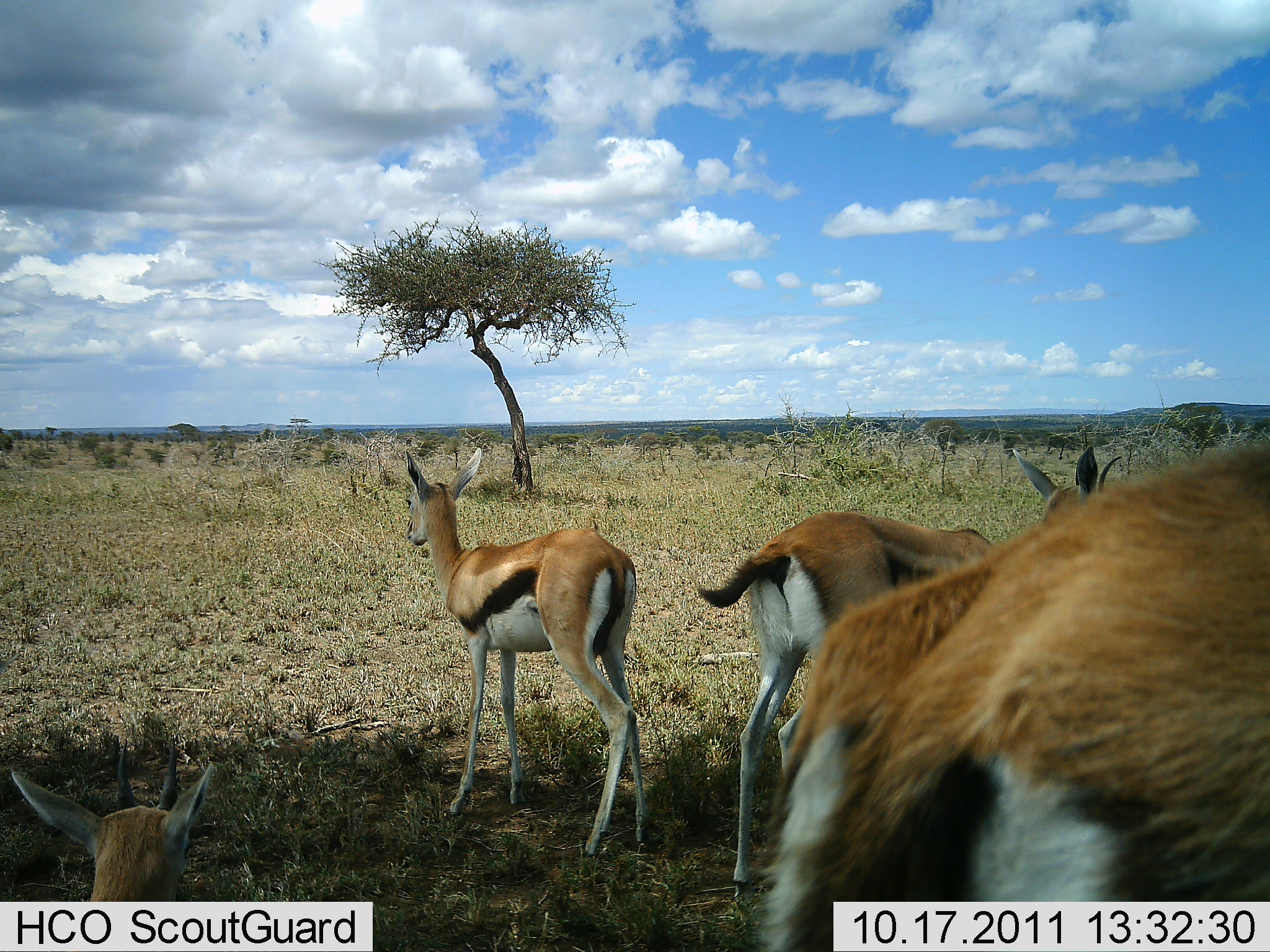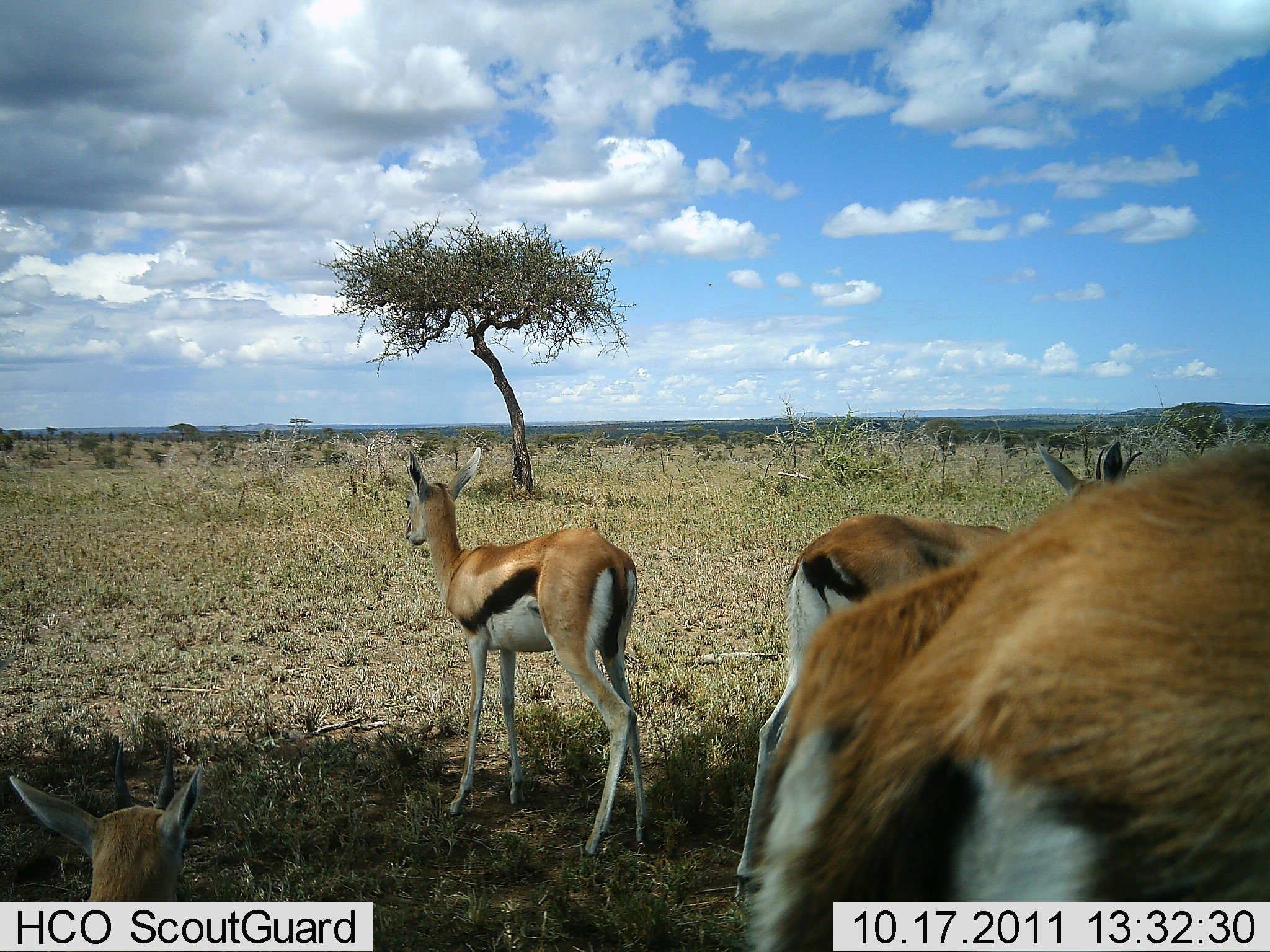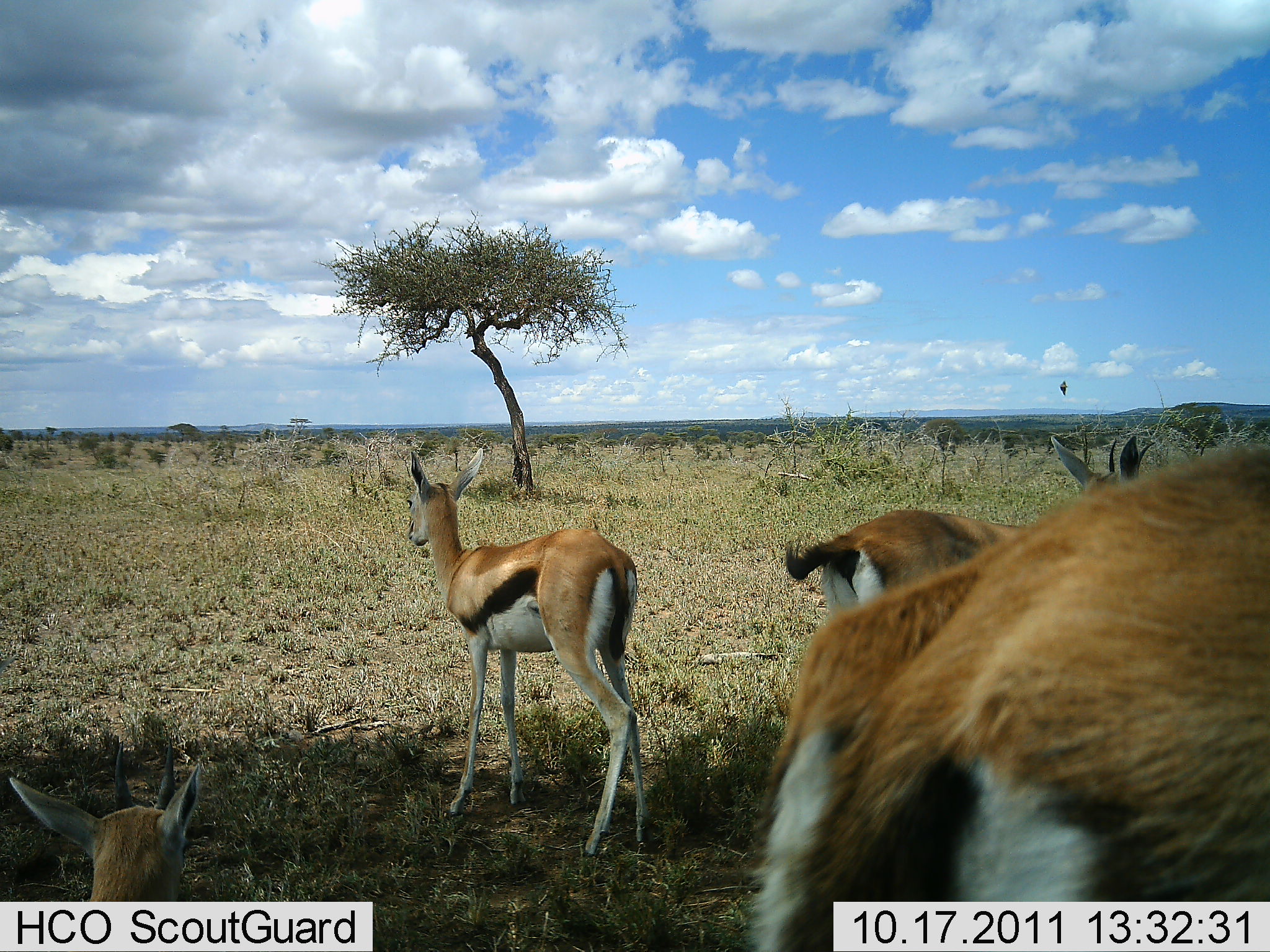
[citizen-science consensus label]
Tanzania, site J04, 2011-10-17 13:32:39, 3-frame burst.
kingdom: Animalia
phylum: Chordata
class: Mammalia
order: Artiodactyla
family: Bovidae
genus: Eudorcas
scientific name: Eudorcas thomsonii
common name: thomson's gazelle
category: gazellethomsons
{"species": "gazellethomsons (thomson's gazelle) (Eudorcas thomsonii)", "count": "4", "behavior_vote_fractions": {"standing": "92%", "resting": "25%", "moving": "0%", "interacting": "8%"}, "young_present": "8%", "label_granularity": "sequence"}